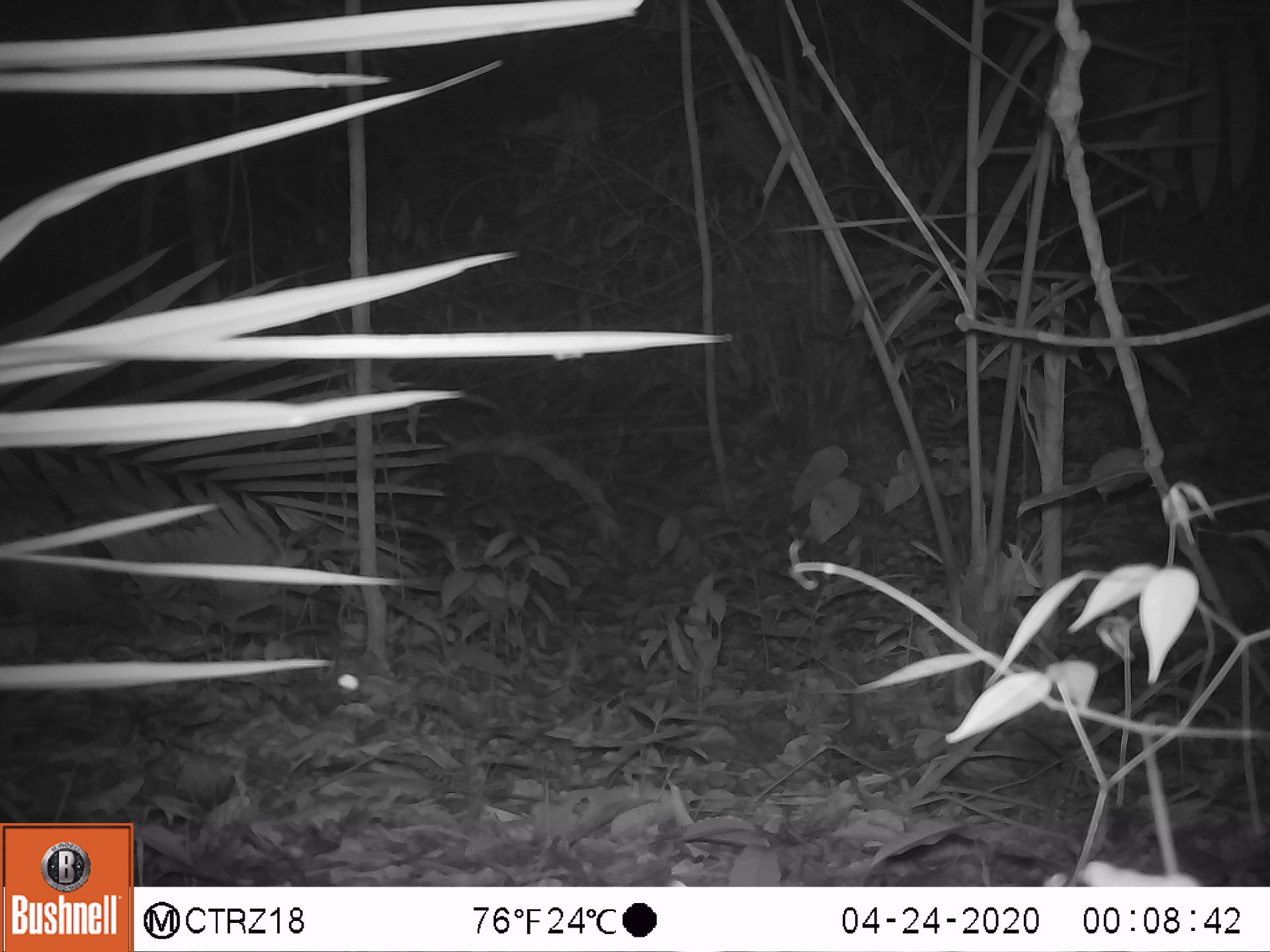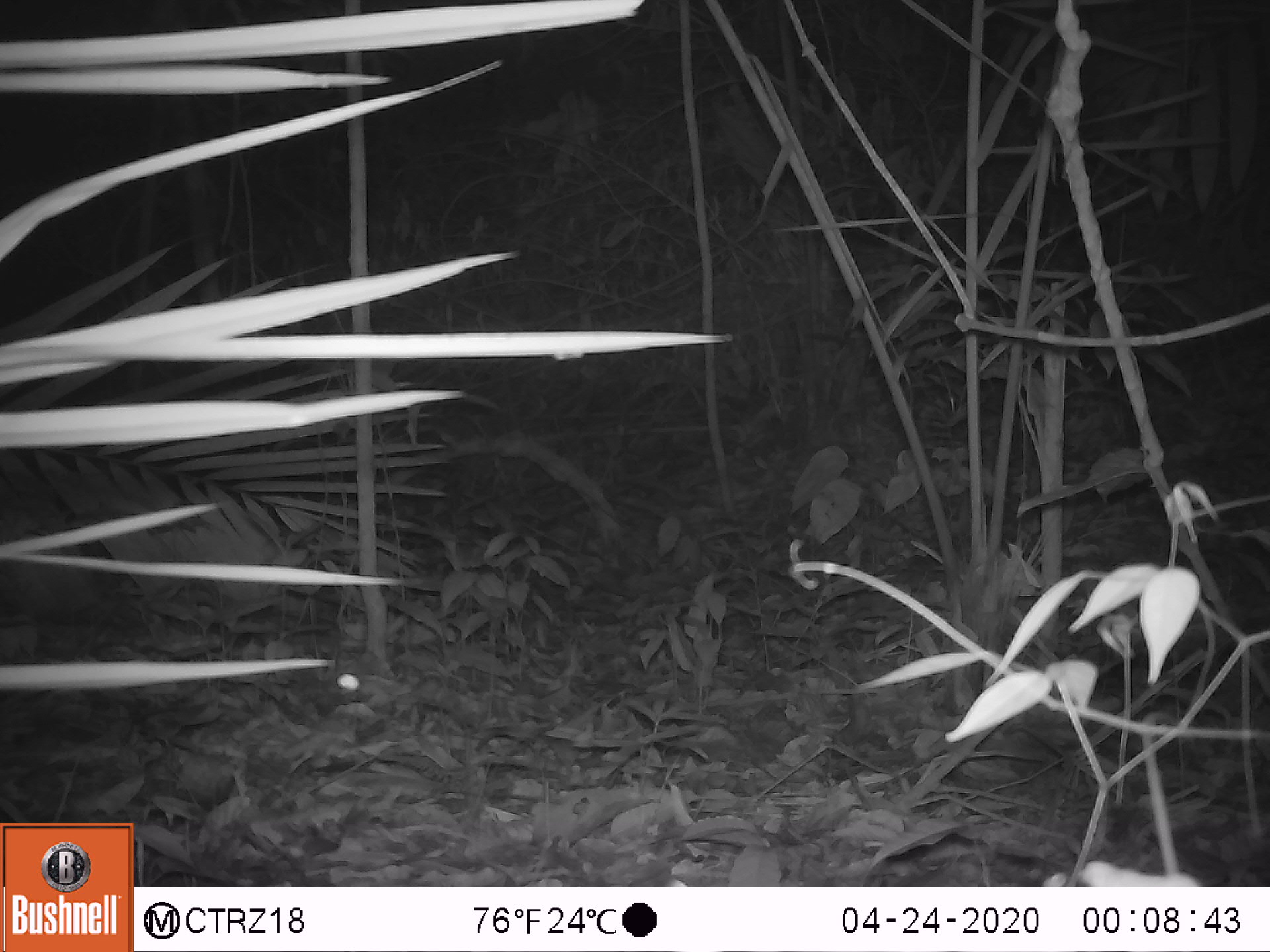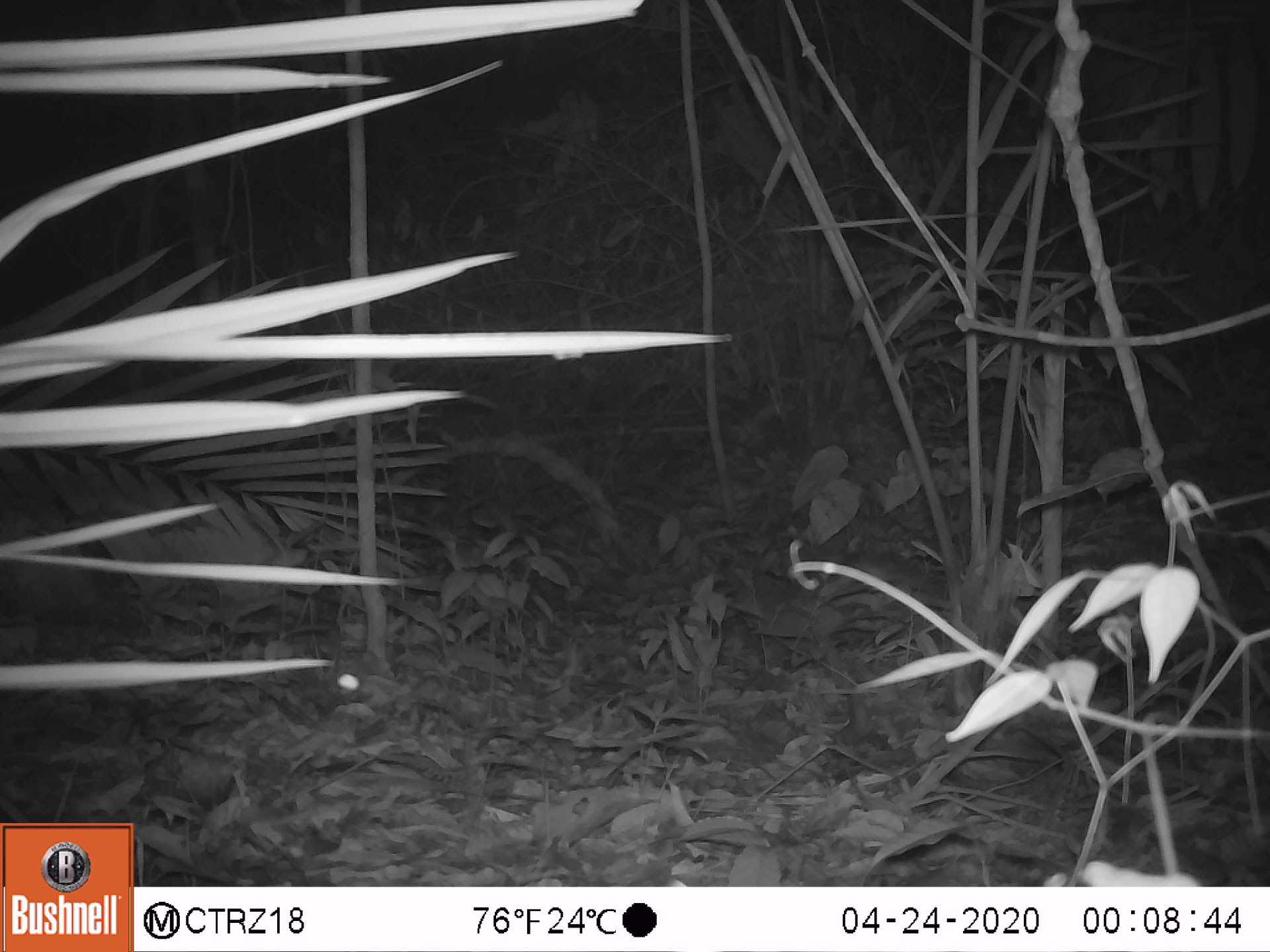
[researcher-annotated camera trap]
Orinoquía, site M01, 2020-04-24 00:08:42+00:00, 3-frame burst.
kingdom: Animalia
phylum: Chordata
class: Mammalia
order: Cingulata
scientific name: Cingulata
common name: armadillo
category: unknown armadillo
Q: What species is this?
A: Unknown armadillo (armadillo) (Cingulata).